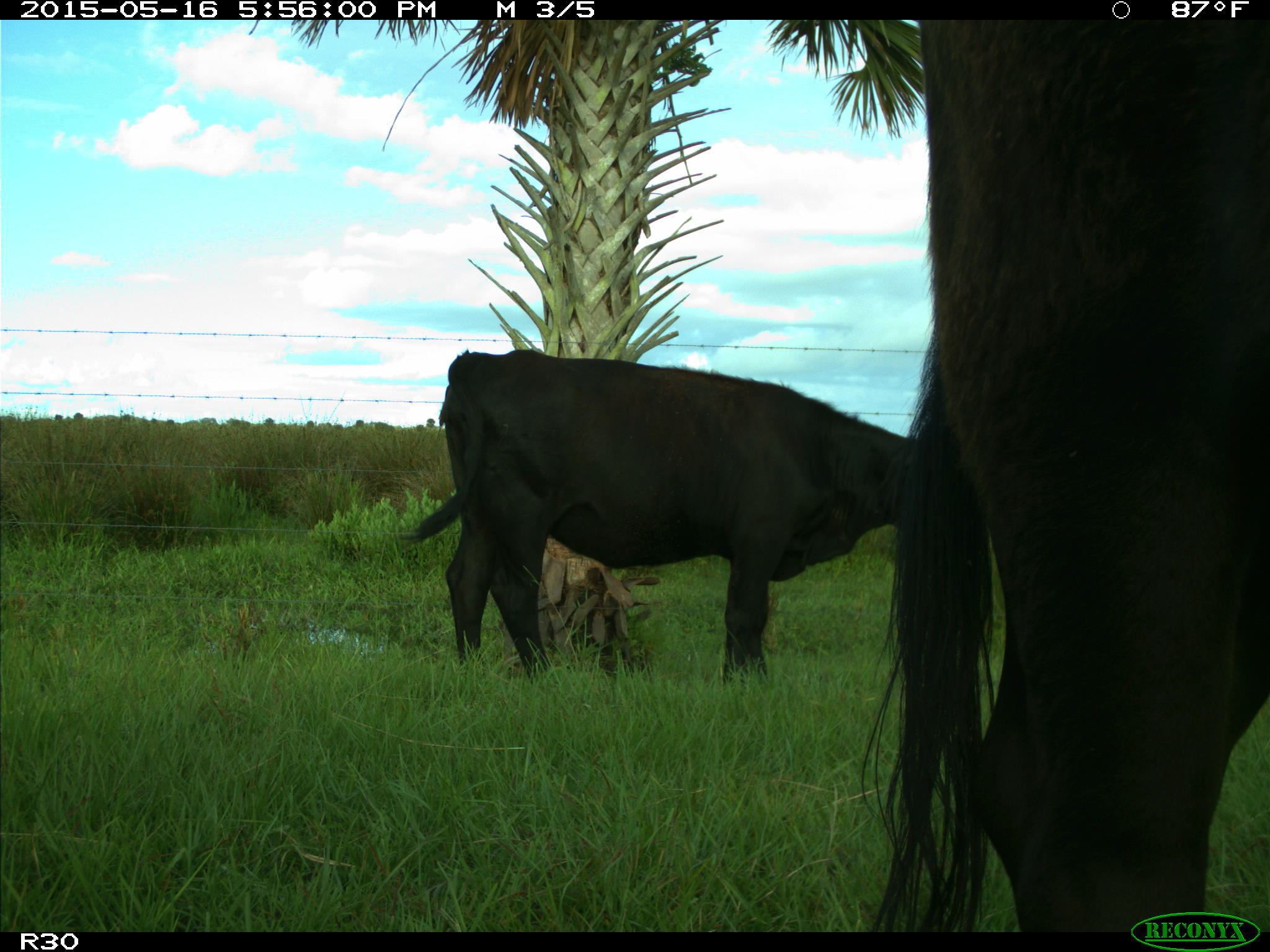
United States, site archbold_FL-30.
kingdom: Animalia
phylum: Chordata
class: Mammalia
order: Artiodactyla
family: Bovidae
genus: Bos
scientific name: Bos taurus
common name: domestic cow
Bos taurus (domestic cow).